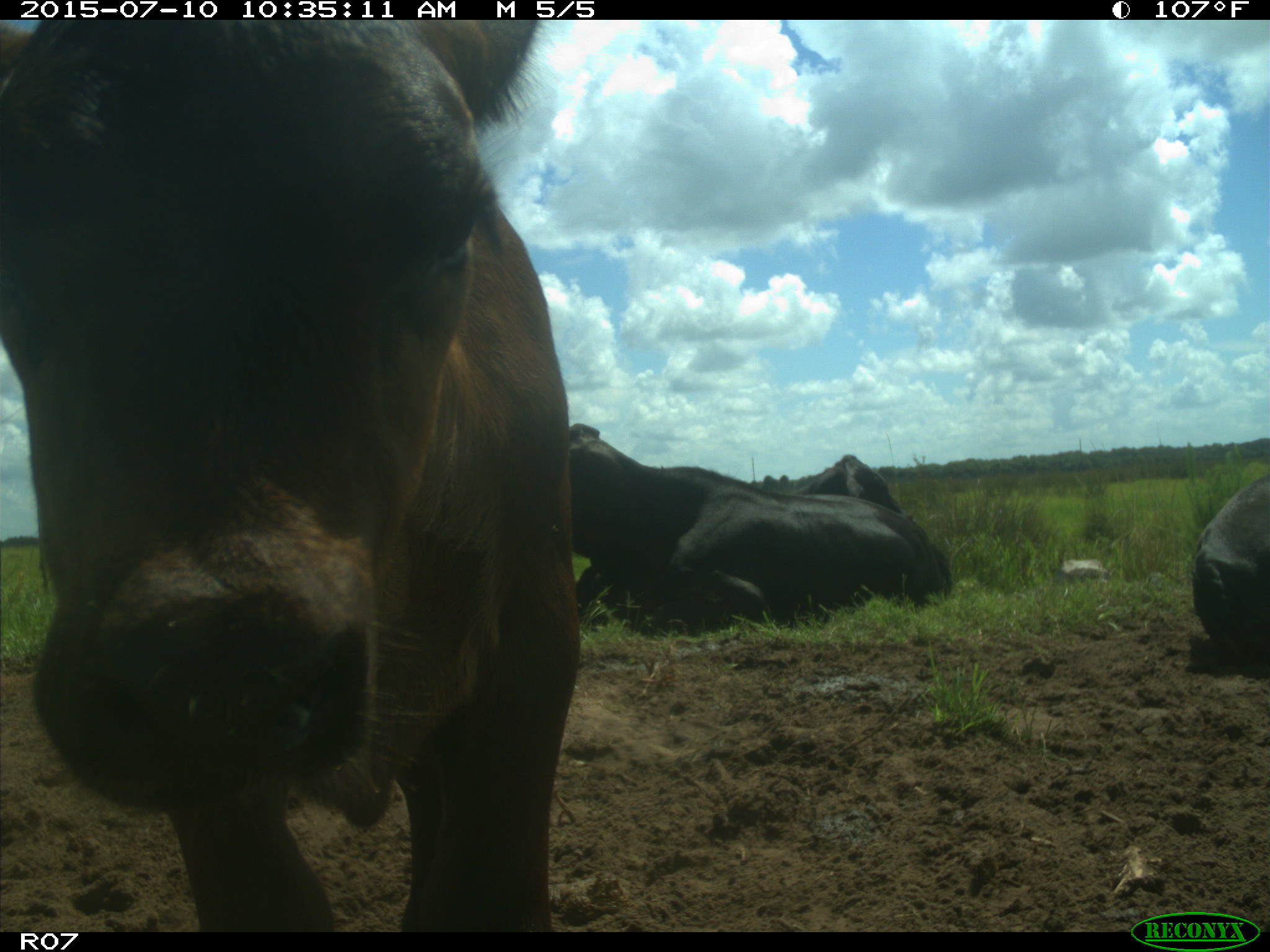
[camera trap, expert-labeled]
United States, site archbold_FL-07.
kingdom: Animalia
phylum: Chordata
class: Mammalia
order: Artiodactyla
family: Bovidae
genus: Bos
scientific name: Bos taurus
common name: domestic cow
Bos taurus (domestic cow).